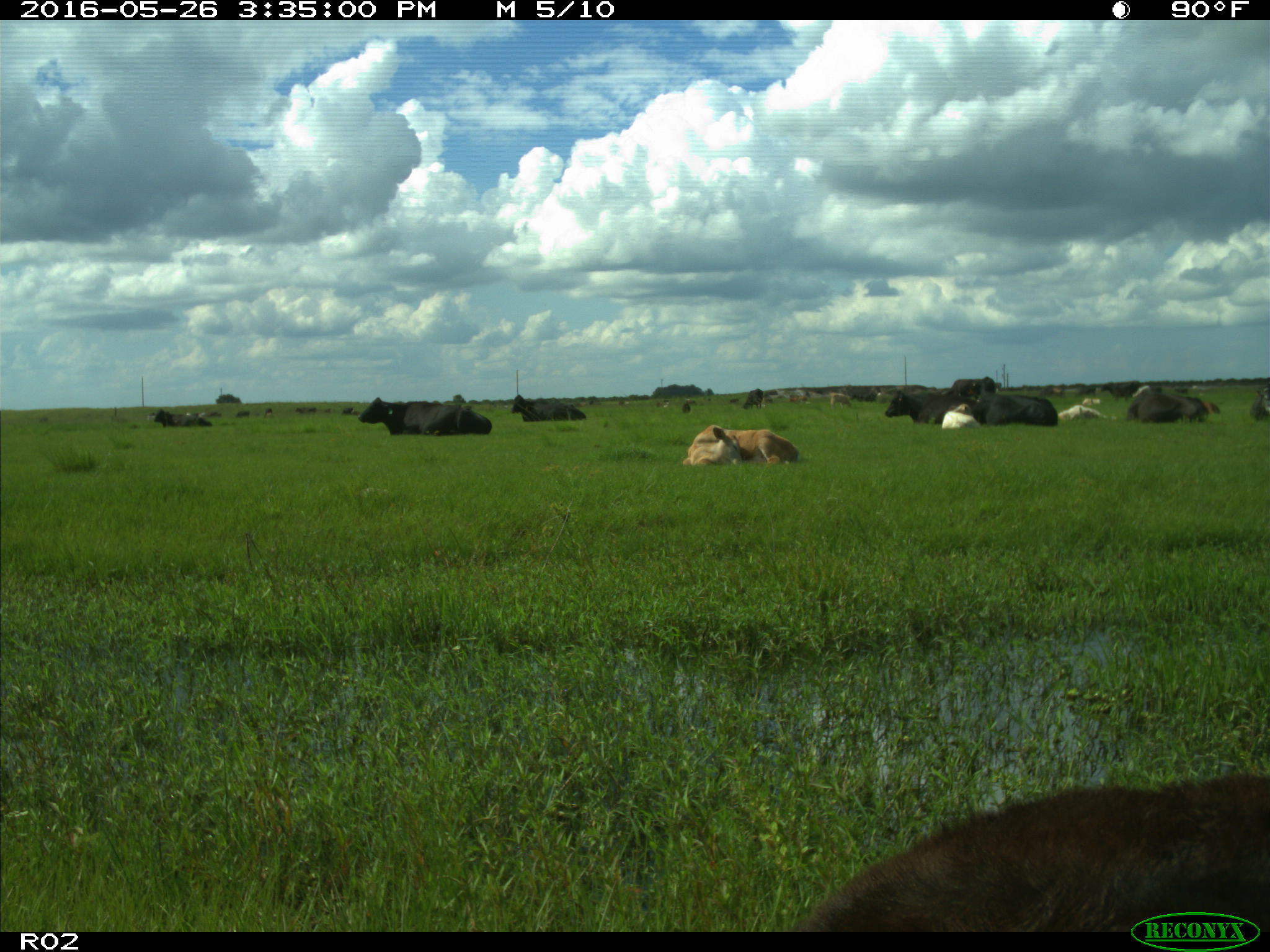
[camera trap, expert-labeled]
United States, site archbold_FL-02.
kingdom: Animalia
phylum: Chordata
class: Mammalia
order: Artiodactyla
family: Bovidae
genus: Bos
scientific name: Bos taurus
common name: domestic cow